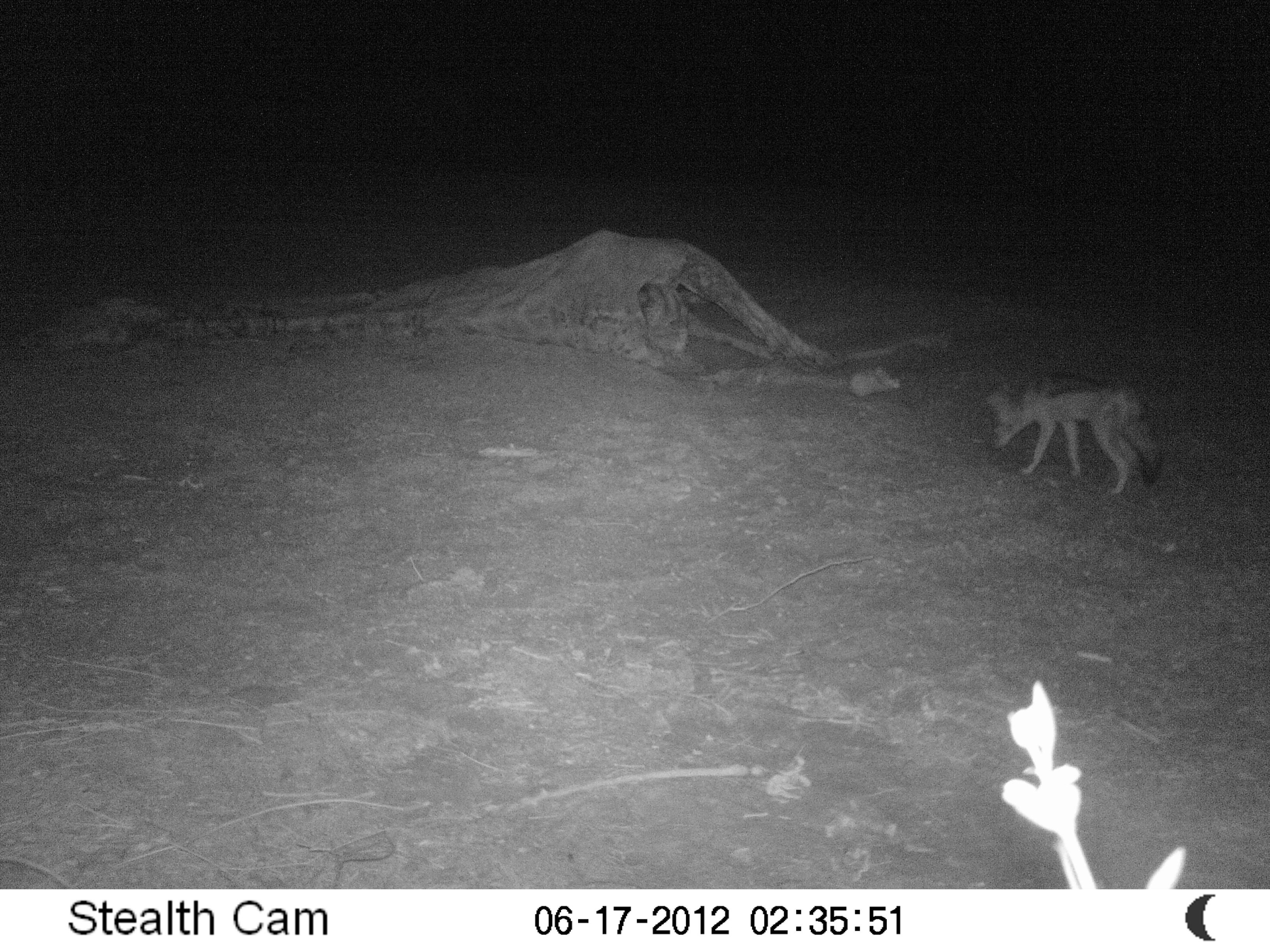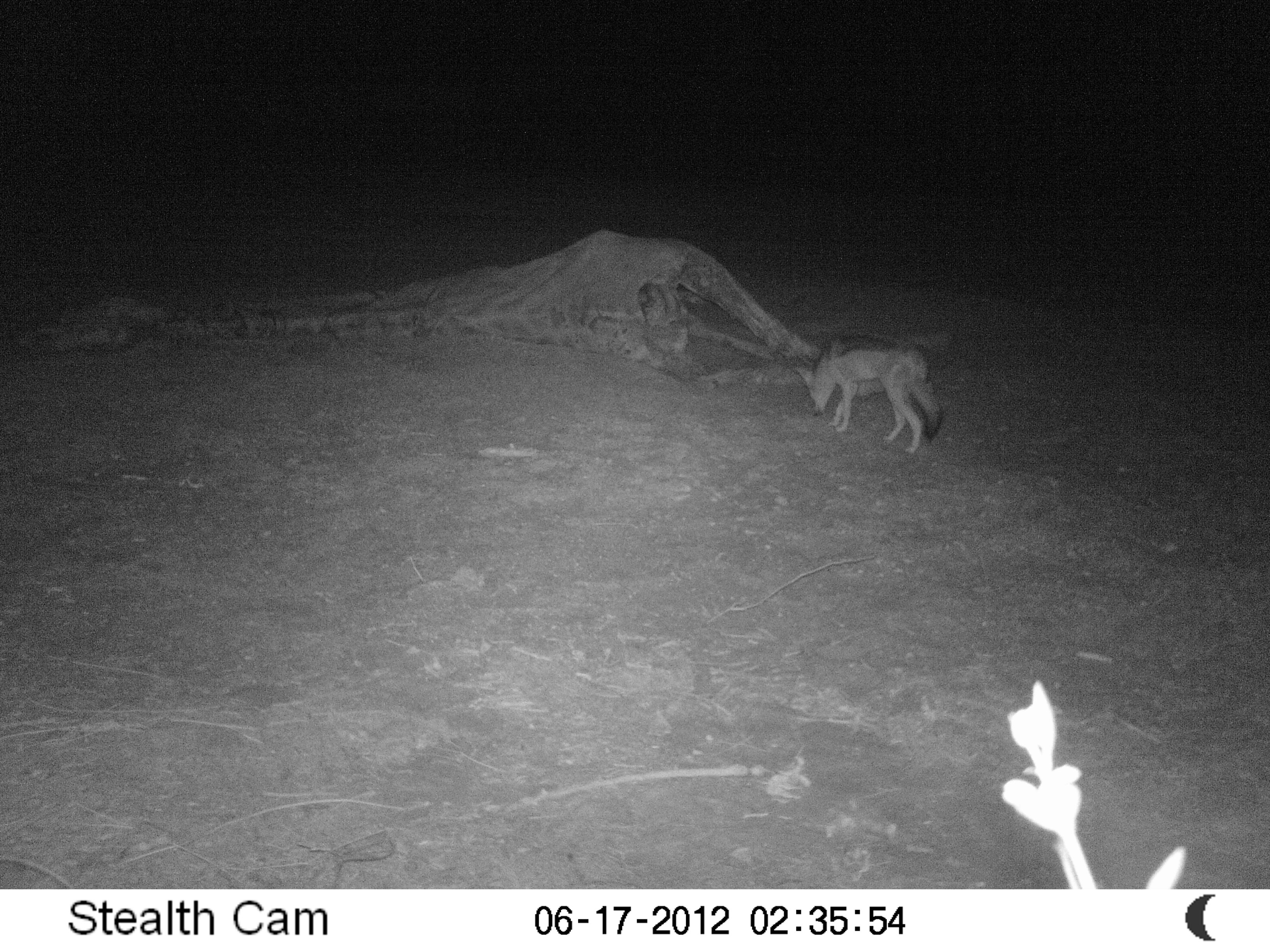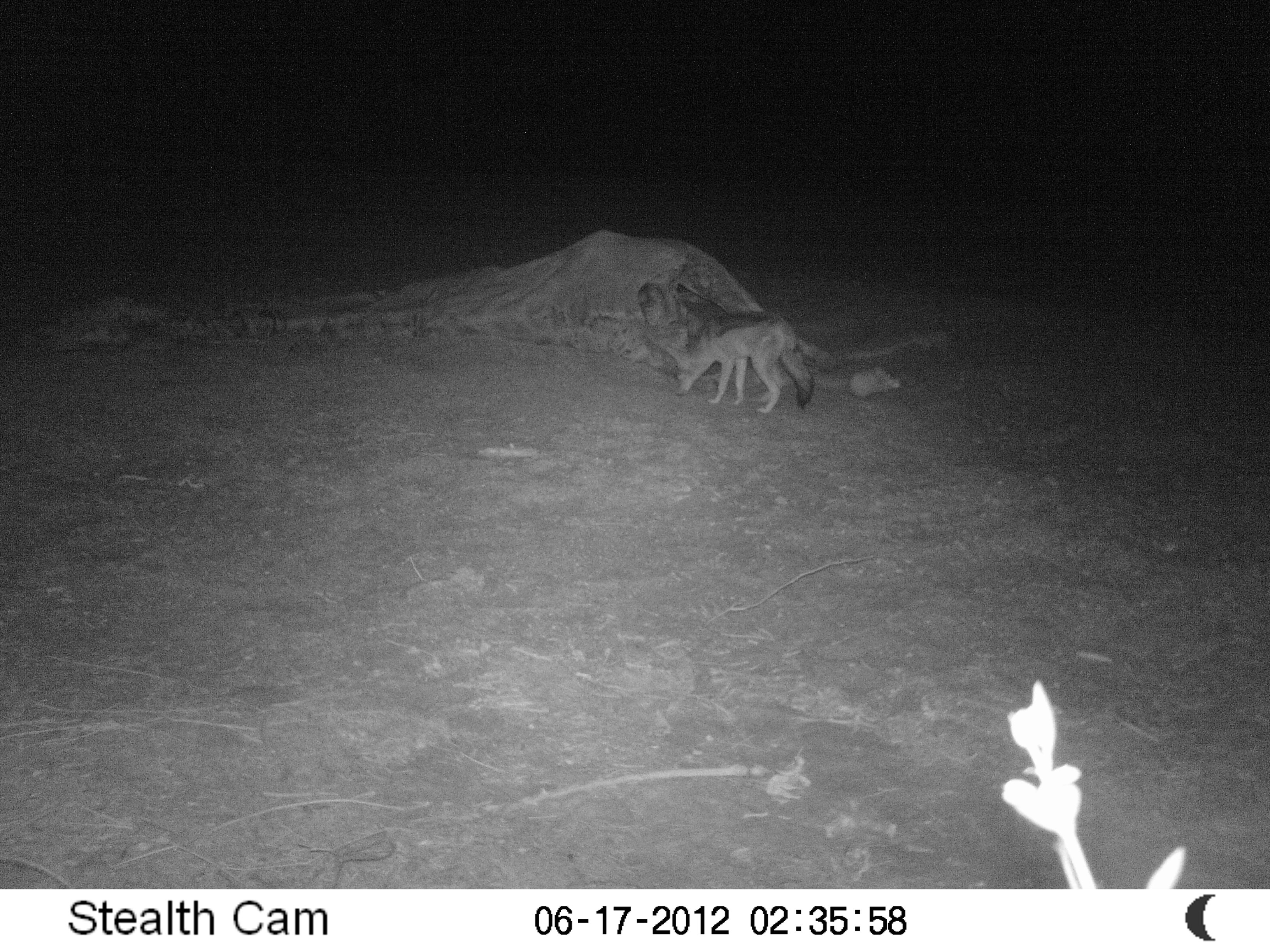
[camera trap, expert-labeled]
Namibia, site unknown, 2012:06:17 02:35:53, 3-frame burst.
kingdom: Animalia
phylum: Chordata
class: Mammalia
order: Carnivora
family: Canidae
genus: Lupulella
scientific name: Lupulella mesomelas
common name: black-backed jackal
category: canis mesomelas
Canis mesomelas (black-backed jackal) (Lupulella mesomelas).